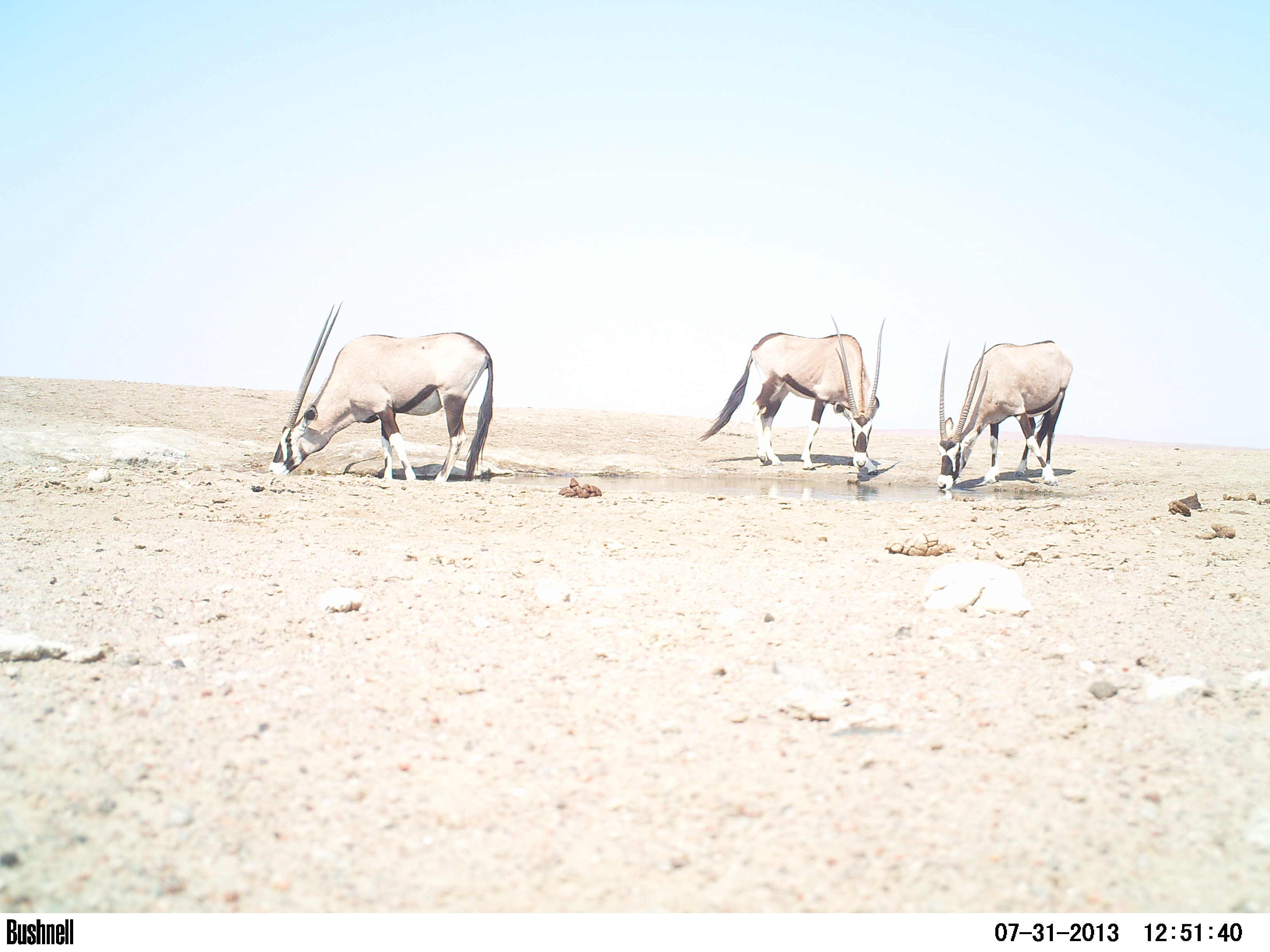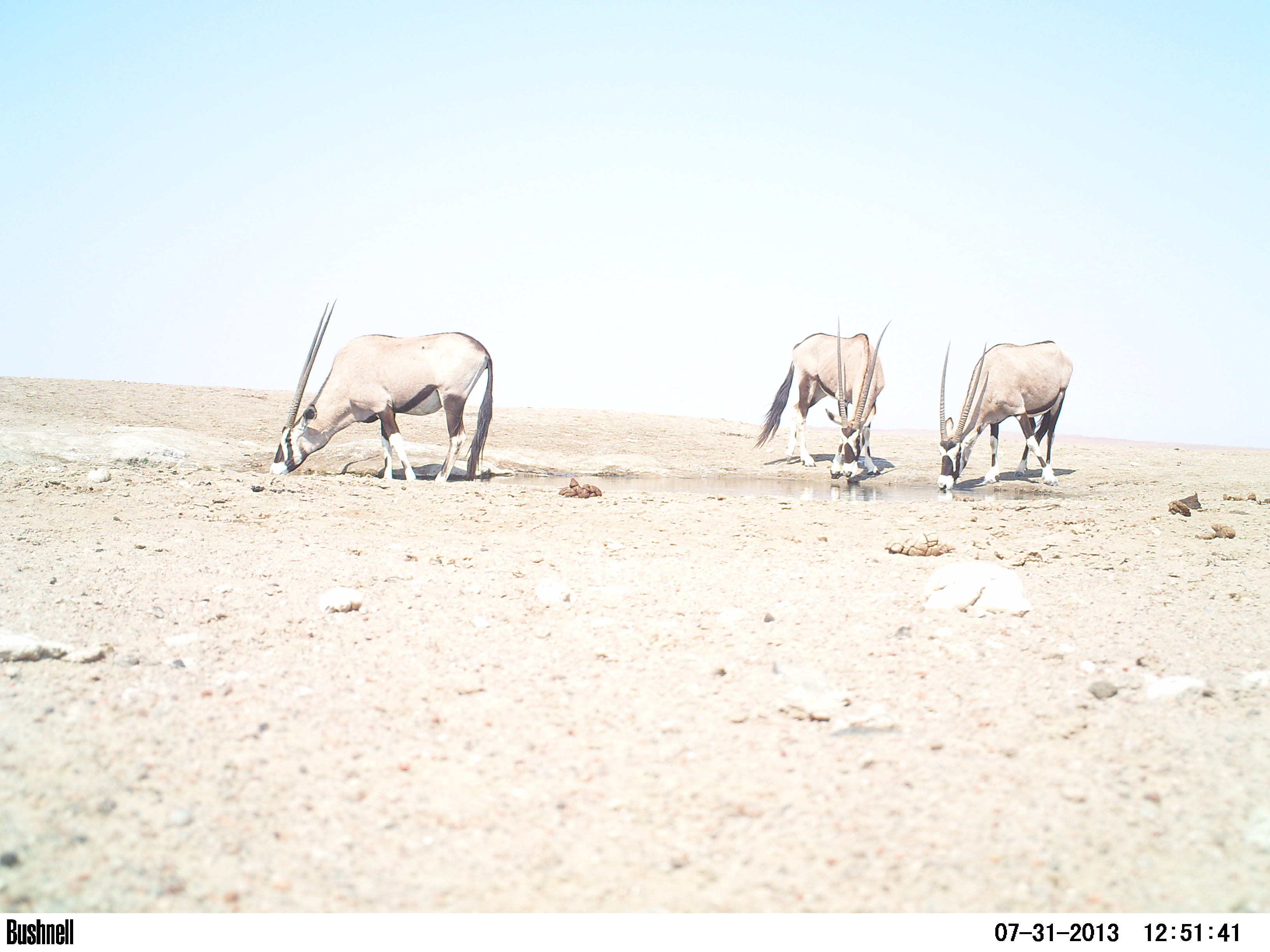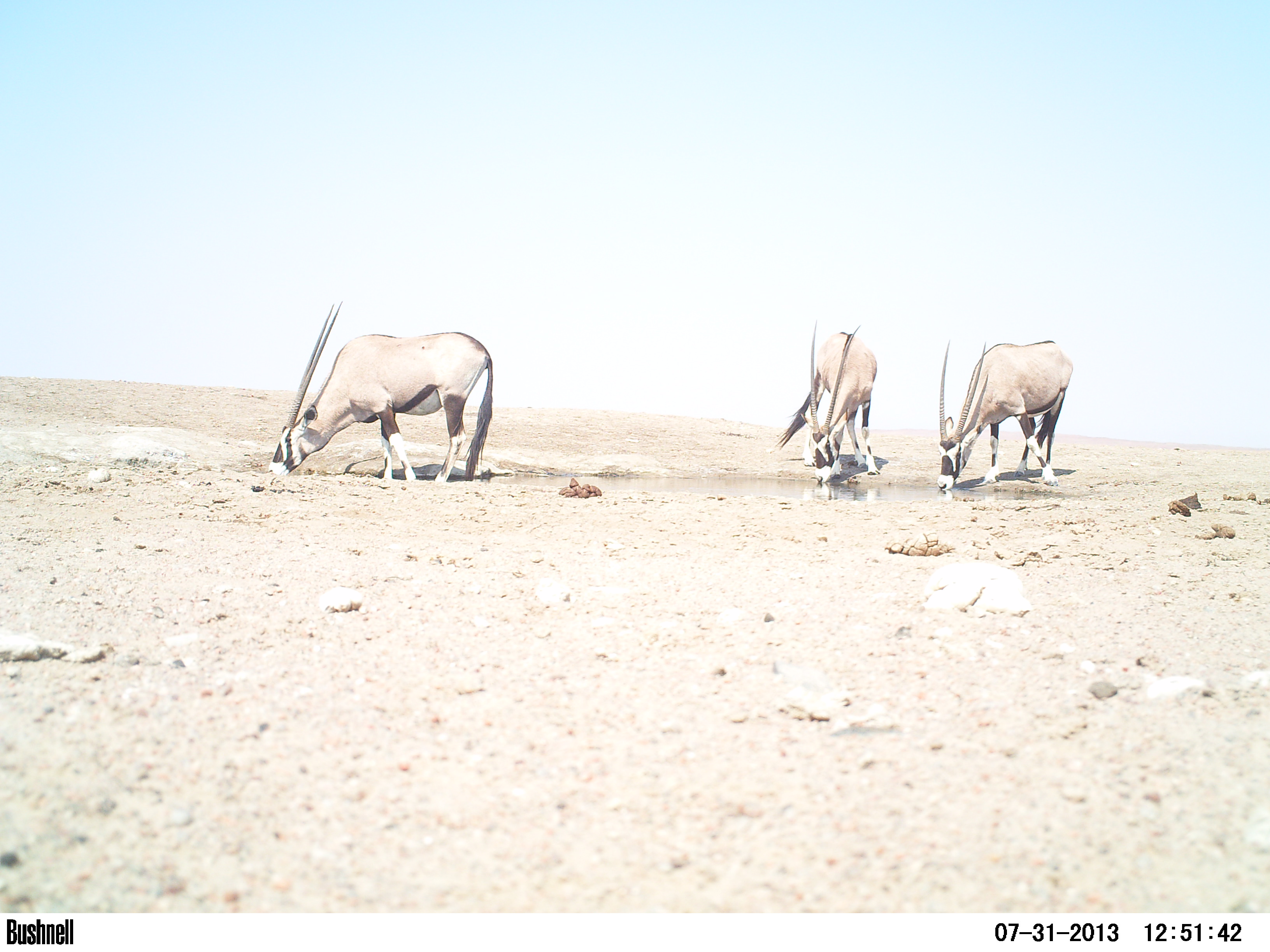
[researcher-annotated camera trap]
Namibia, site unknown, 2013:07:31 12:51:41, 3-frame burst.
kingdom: Animalia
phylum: Chordata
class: Mammalia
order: Artiodactyla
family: Bovidae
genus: Oryx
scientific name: Oryx gazella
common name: gemsbok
Oryx gazella (gemsbok).